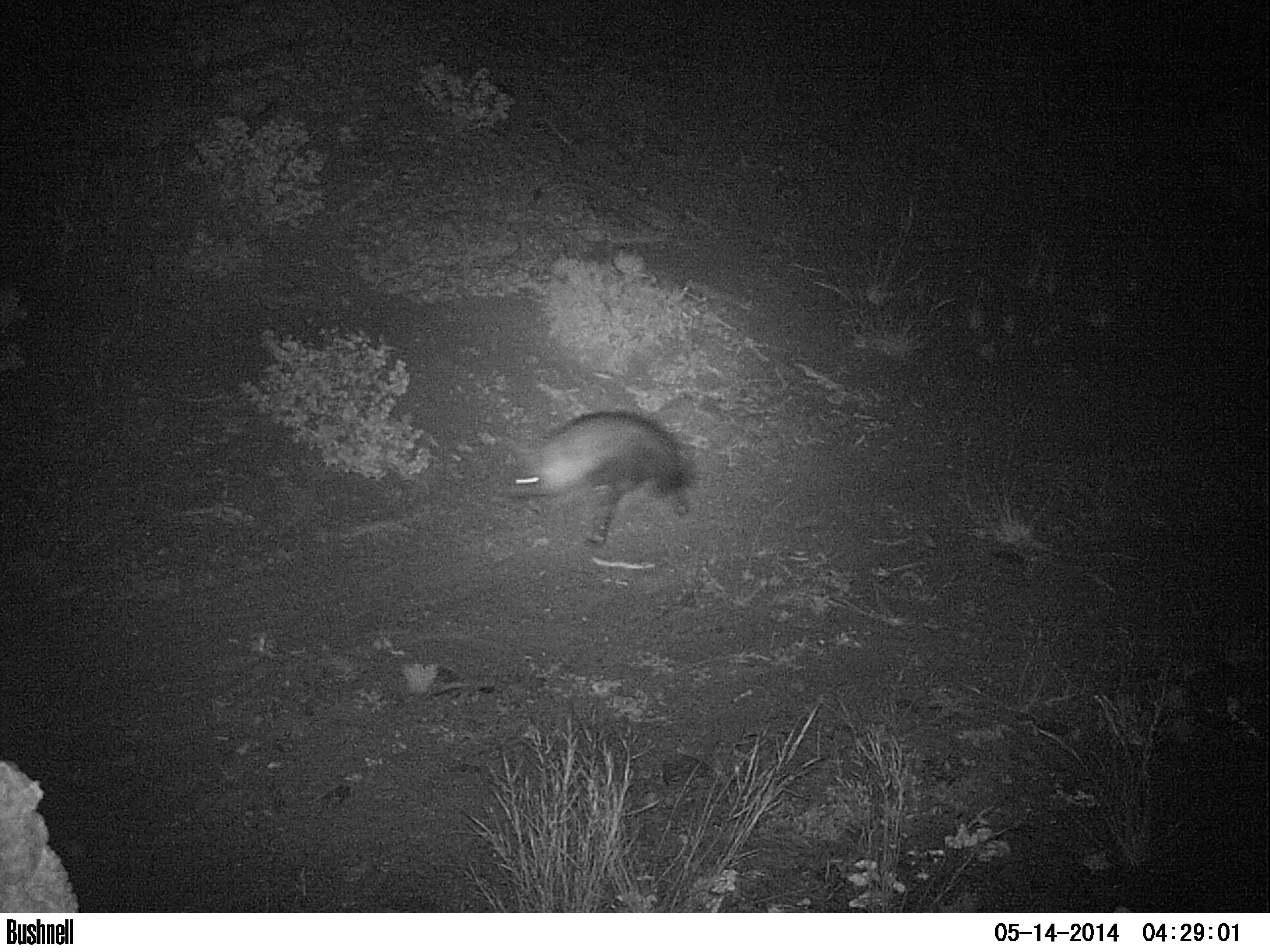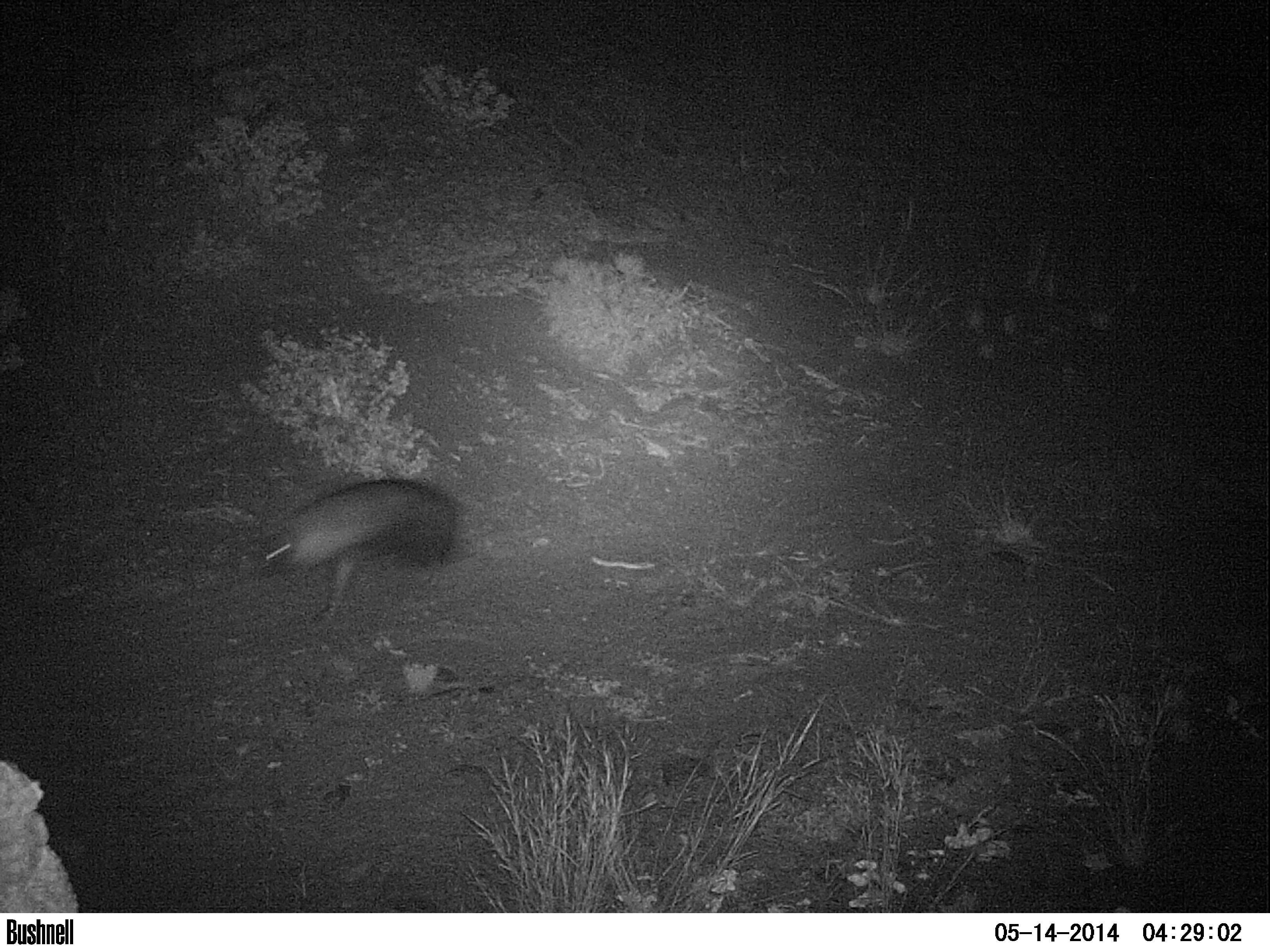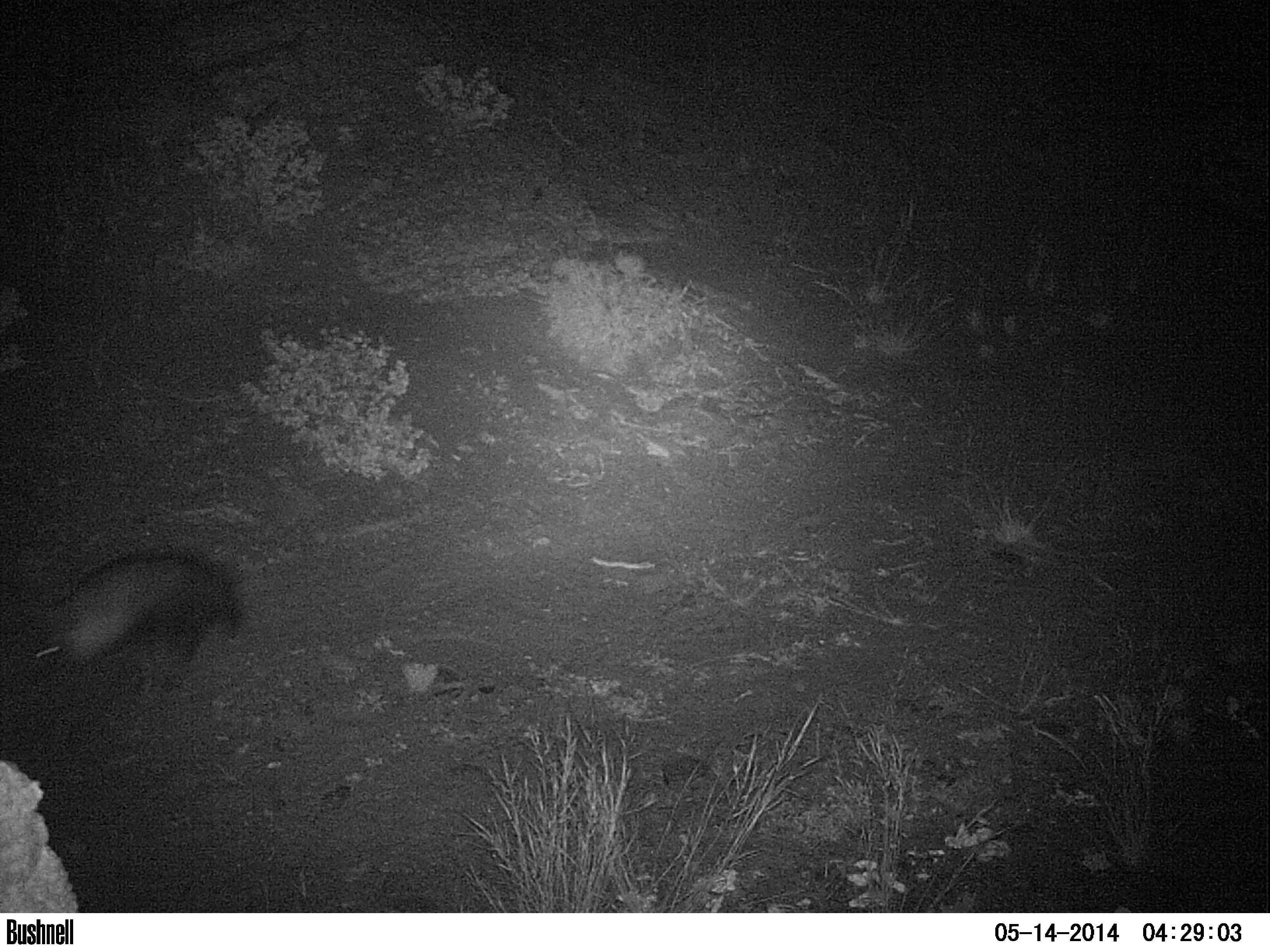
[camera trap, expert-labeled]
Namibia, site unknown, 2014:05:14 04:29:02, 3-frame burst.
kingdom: Animalia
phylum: Chordata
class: Mammalia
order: Carnivora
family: Hyaenidae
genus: Parahyaena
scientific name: Parahyaena brunnea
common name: brown hyena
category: hyaena brunnea